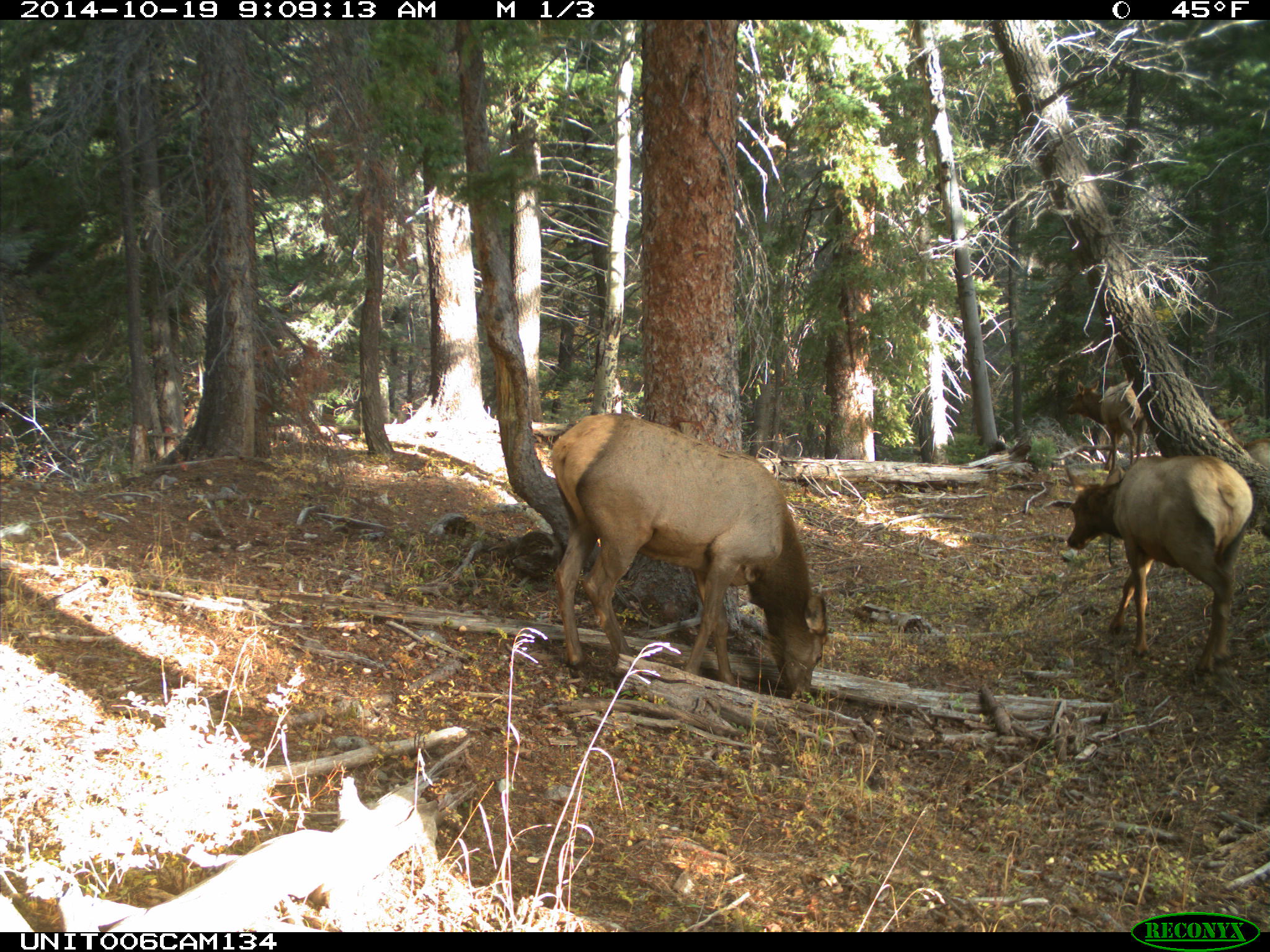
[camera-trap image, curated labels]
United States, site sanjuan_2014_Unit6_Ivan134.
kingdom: Animalia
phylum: Chordata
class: Mammalia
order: Artiodactyla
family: Cervidae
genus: Cervus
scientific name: Cervus elaphus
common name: red deer